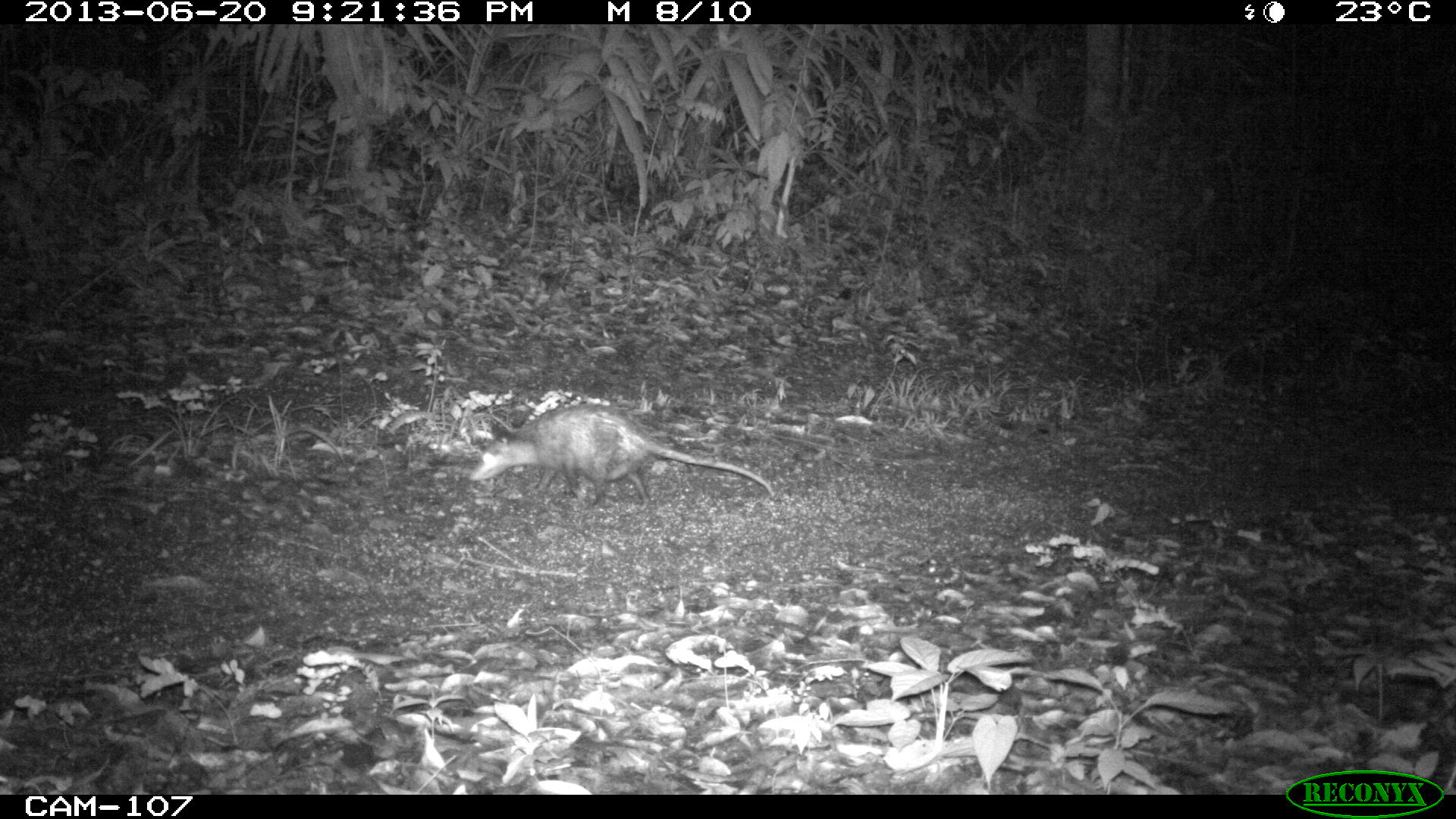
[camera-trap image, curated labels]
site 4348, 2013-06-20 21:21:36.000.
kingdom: Animalia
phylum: Chordata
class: Mammalia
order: Didelphimorphia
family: Didelphidae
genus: Didelphis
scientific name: Didelphis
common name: american opossums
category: didelphis sp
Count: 1.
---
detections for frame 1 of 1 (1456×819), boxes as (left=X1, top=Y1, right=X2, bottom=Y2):
didelphis sp: (left=467, top=402, right=779, bottom=514)